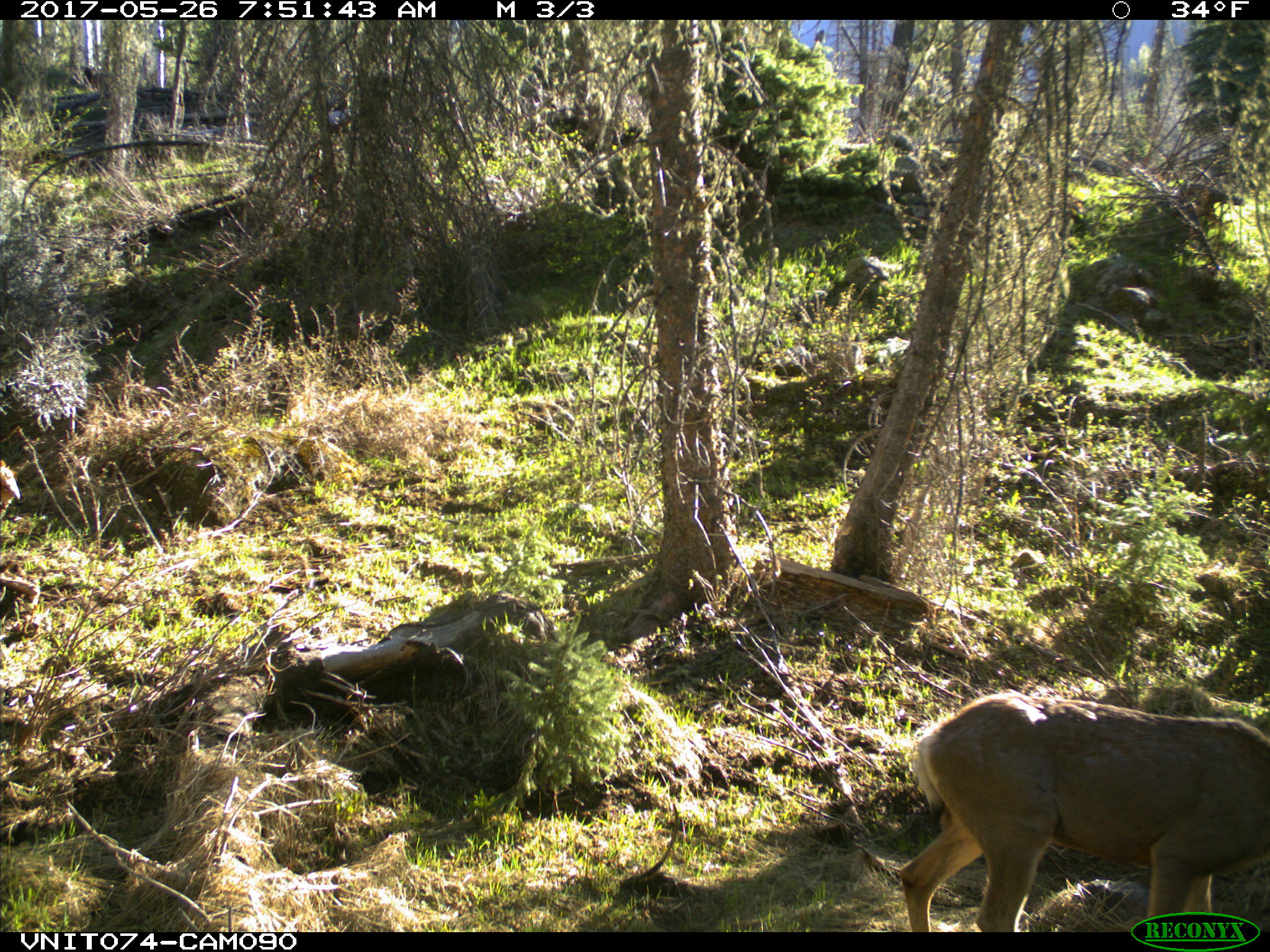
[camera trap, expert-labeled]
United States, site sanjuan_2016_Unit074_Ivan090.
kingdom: Animalia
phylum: Chordata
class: Mammalia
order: Artiodactyla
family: Cervidae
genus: Odocoileus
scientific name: Odocoileus hemionus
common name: mule deer